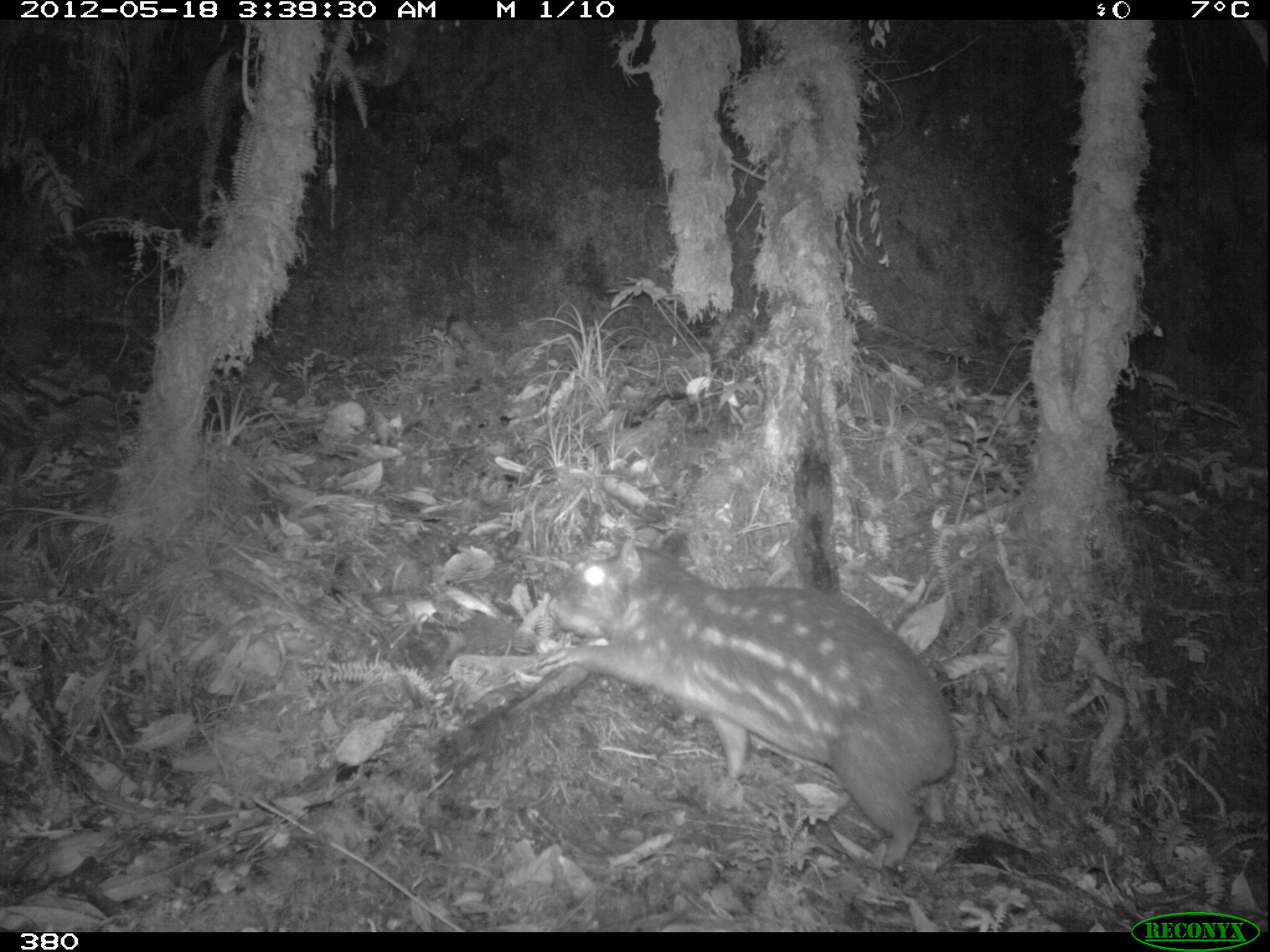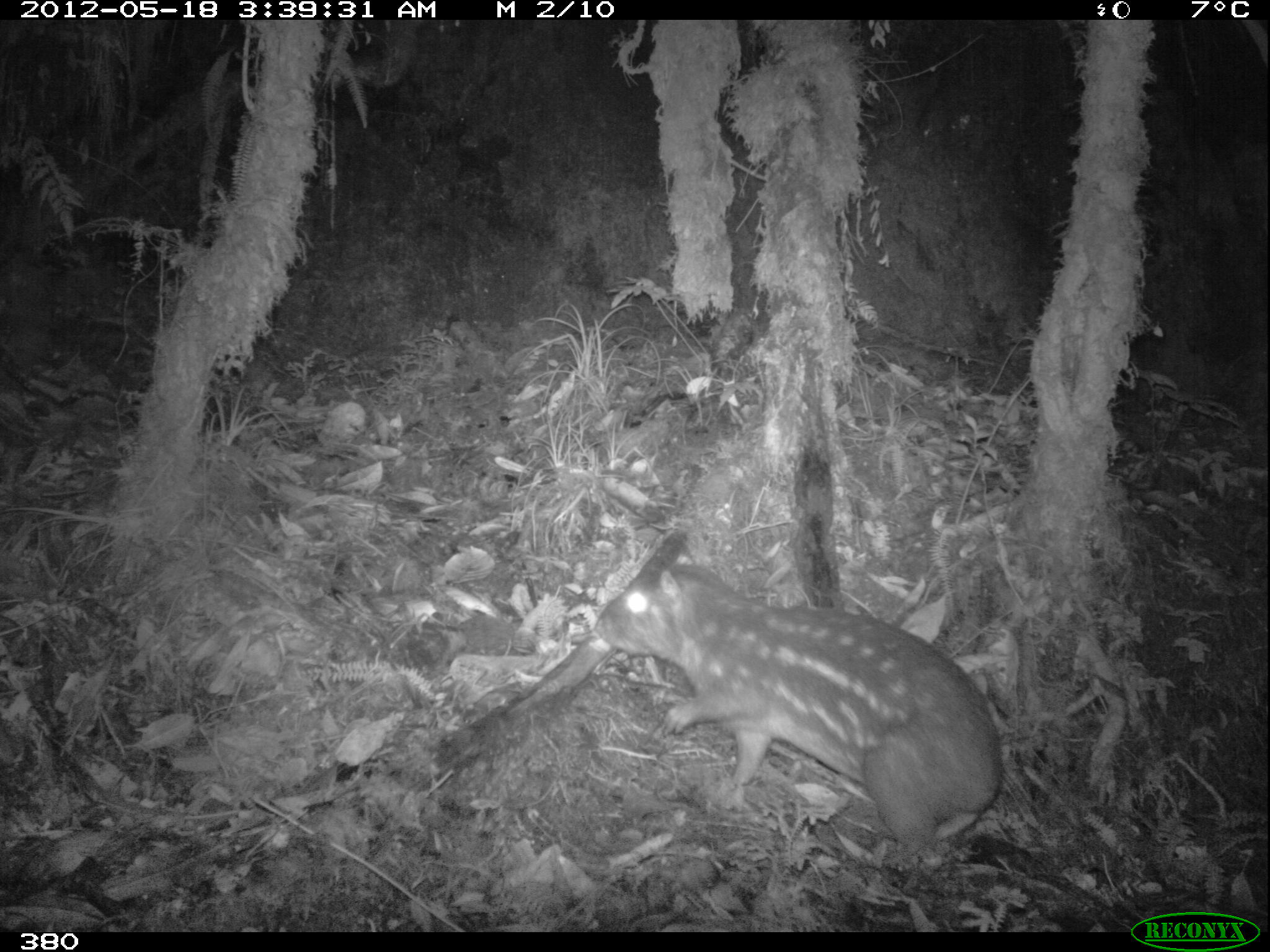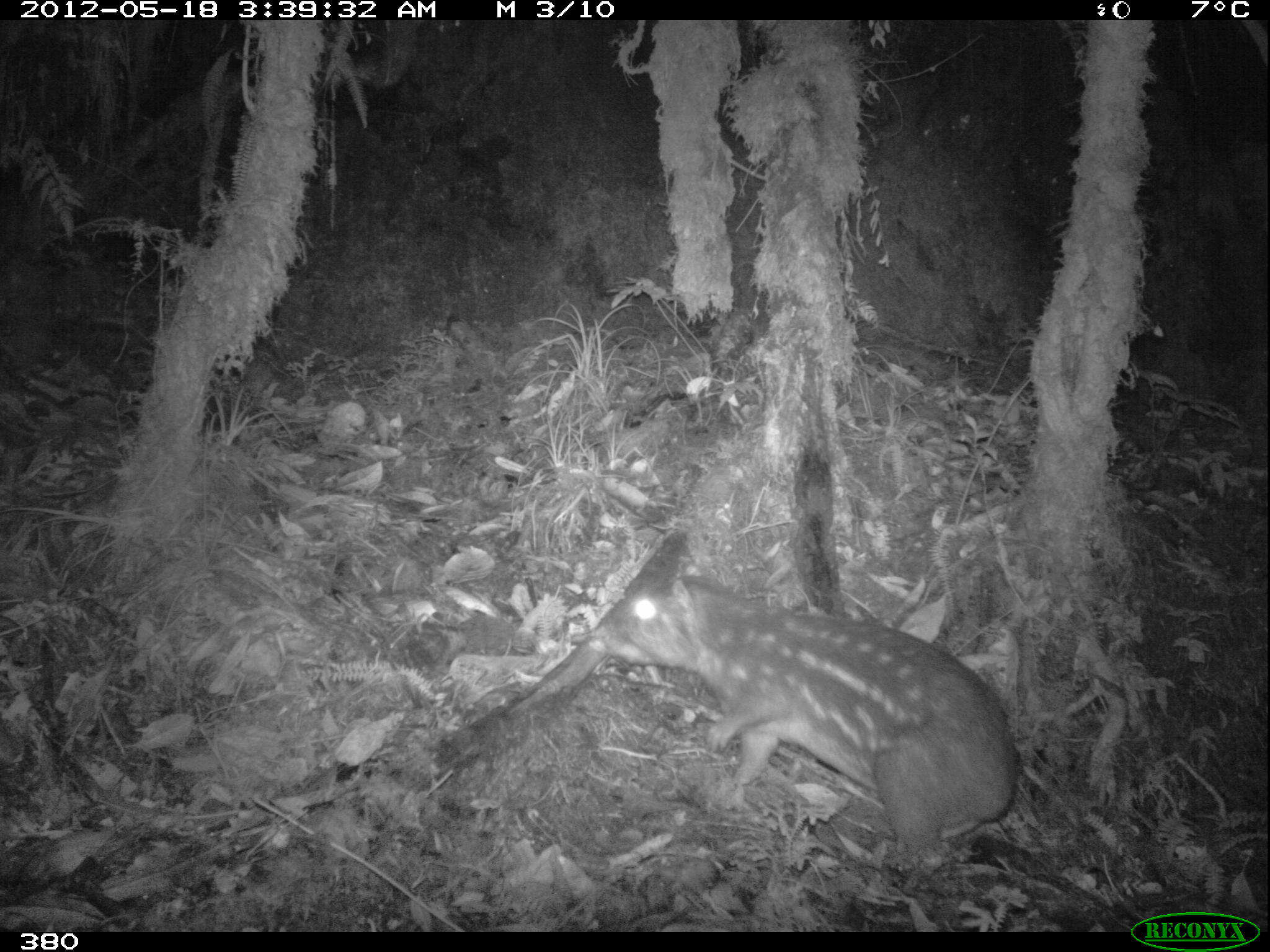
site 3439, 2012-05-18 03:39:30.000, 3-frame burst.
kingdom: Animalia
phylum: Chordata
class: Mammalia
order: Rodentia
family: Cuniculidae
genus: Cuniculus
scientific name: Cuniculus taczanowskii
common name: mountain paca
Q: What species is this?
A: Cuniculus taczanowskii (mountain paca).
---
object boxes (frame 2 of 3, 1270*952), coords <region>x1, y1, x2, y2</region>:
cuniculus taczanowskii: <region>593, 564, 1003, 865</region>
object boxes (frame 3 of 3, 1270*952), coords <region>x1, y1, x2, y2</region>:
cuniculus taczanowskii: <region>586, 570, 1016, 868</region>